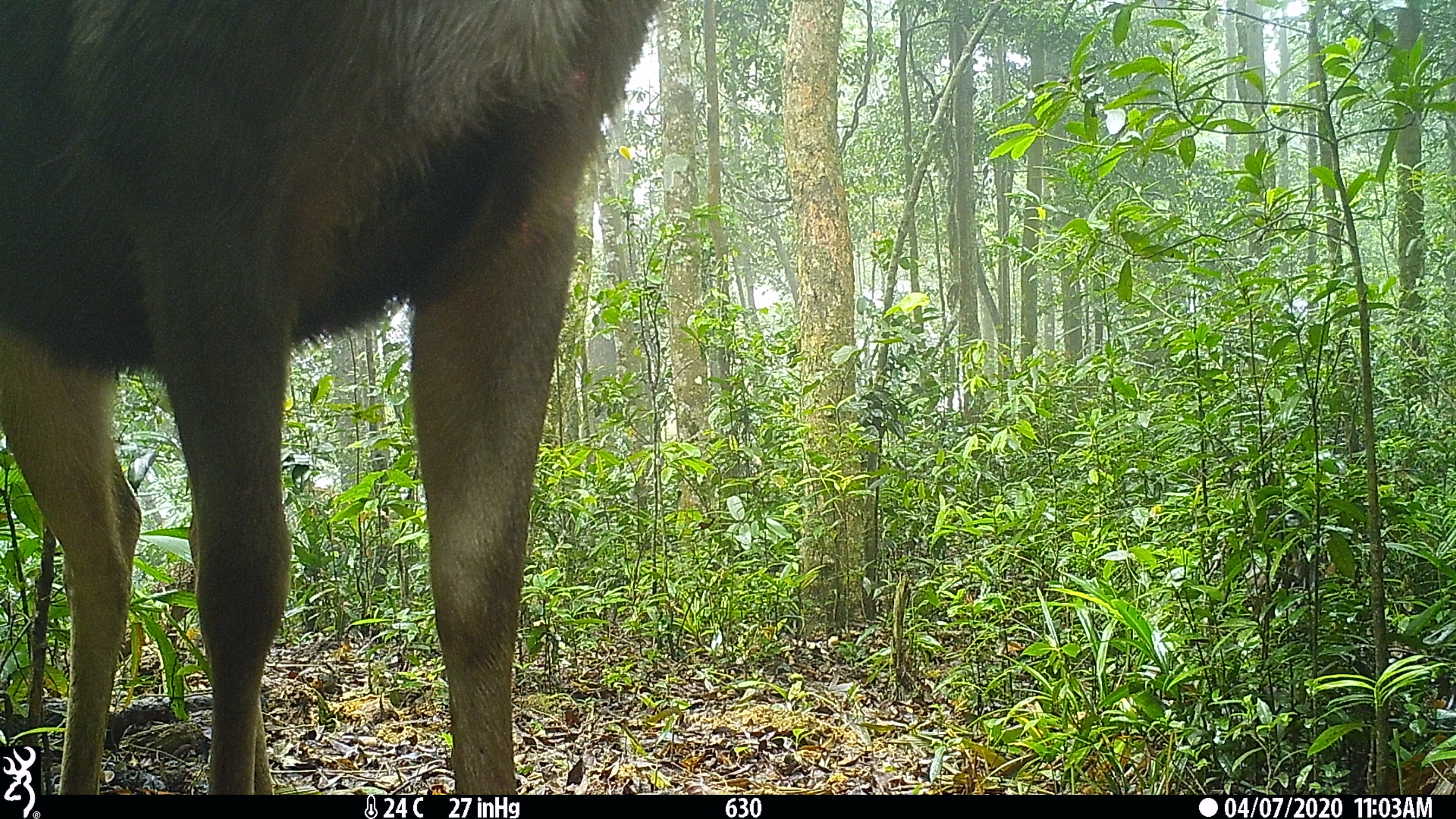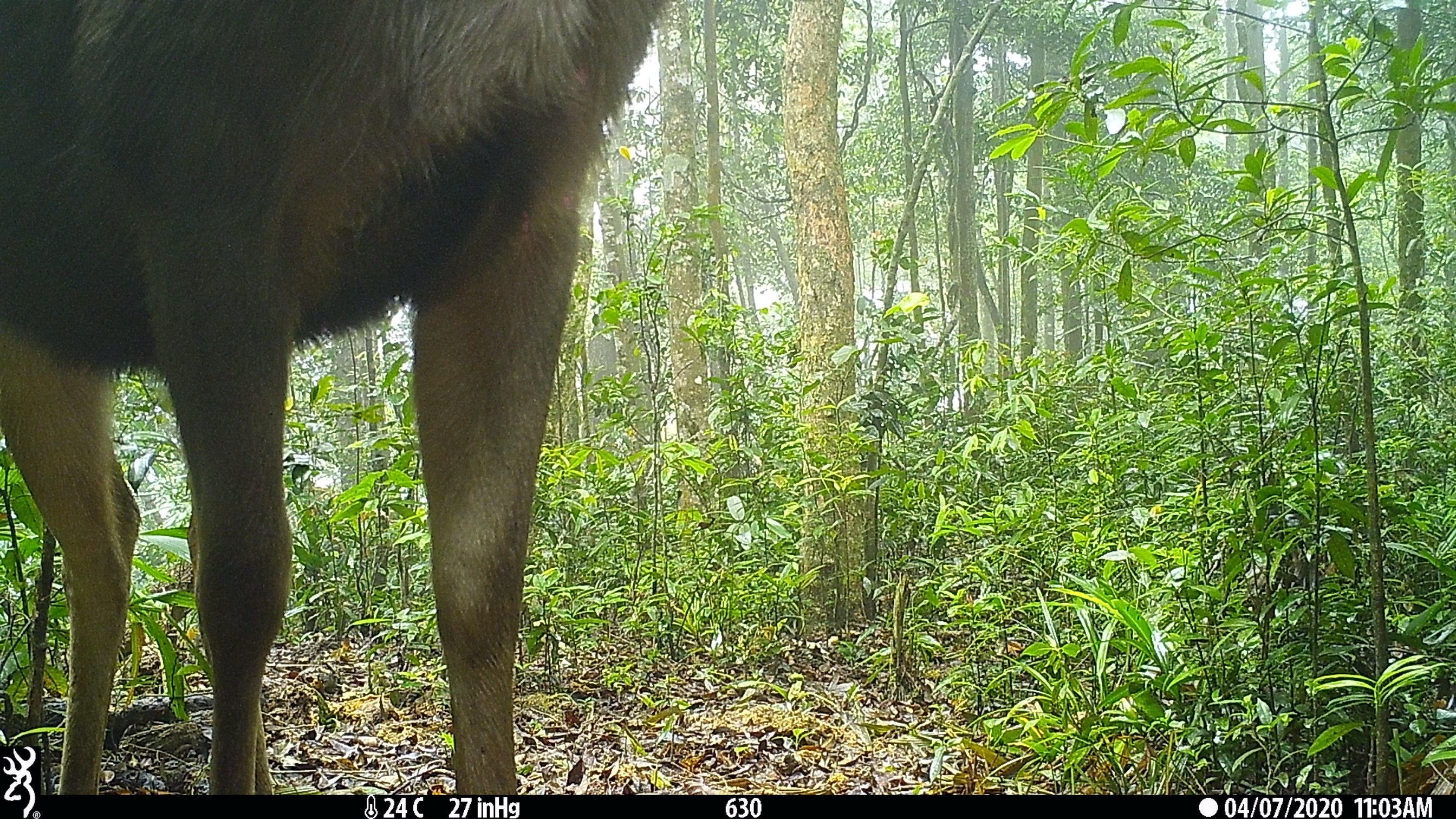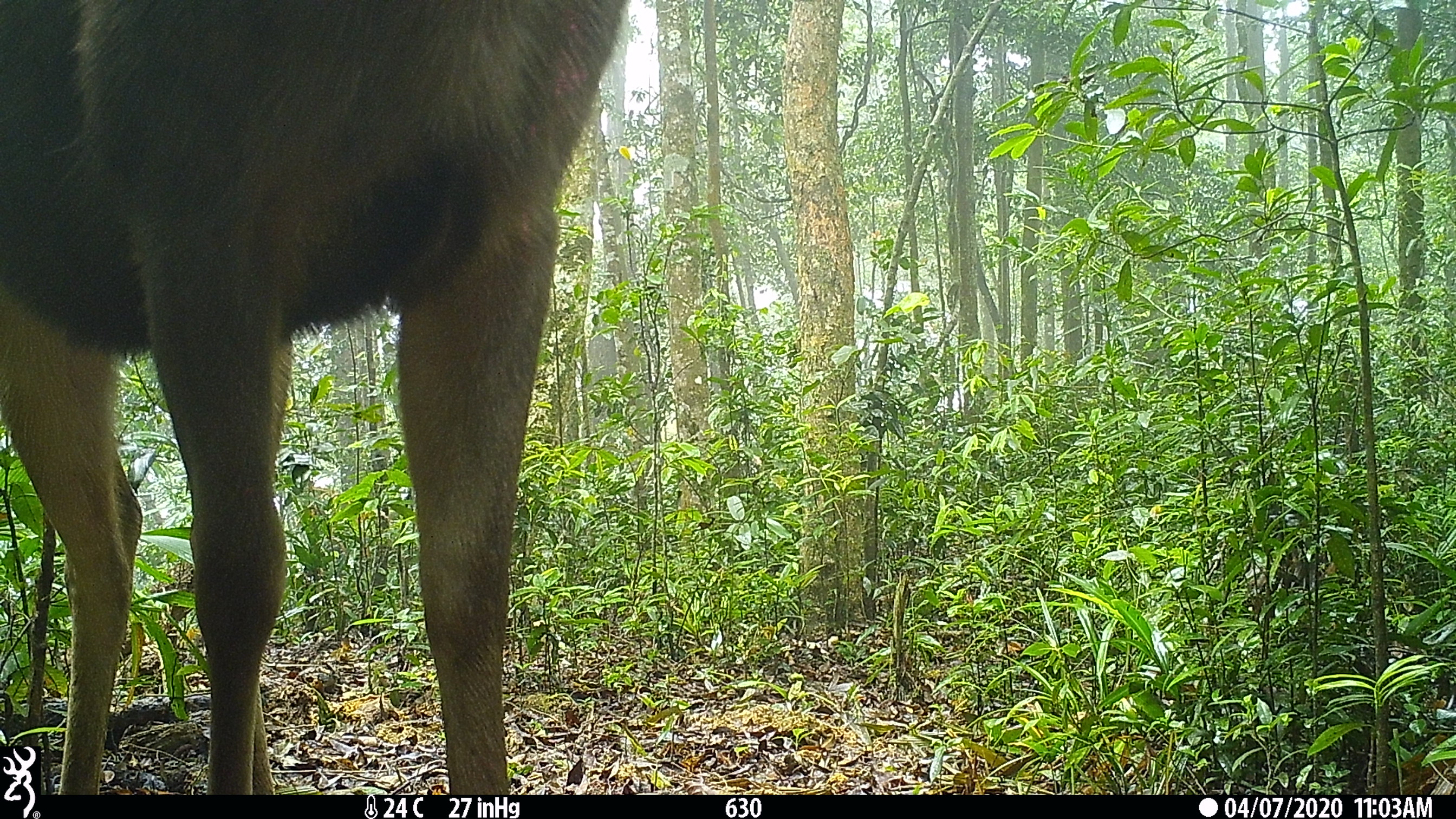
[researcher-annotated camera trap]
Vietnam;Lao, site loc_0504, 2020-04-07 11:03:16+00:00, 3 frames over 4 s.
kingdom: Animalia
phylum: Chordata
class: Mammalia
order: Artiodactyla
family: Cervidae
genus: Rusa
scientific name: Rusa unicolor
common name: sambar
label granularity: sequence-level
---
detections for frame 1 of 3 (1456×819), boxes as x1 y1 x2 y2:
sambar: 0 0 669 796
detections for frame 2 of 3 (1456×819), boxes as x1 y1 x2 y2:
sambar: 0 0 669 793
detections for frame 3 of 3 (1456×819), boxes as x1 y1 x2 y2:
sambar: 0 2 627 795